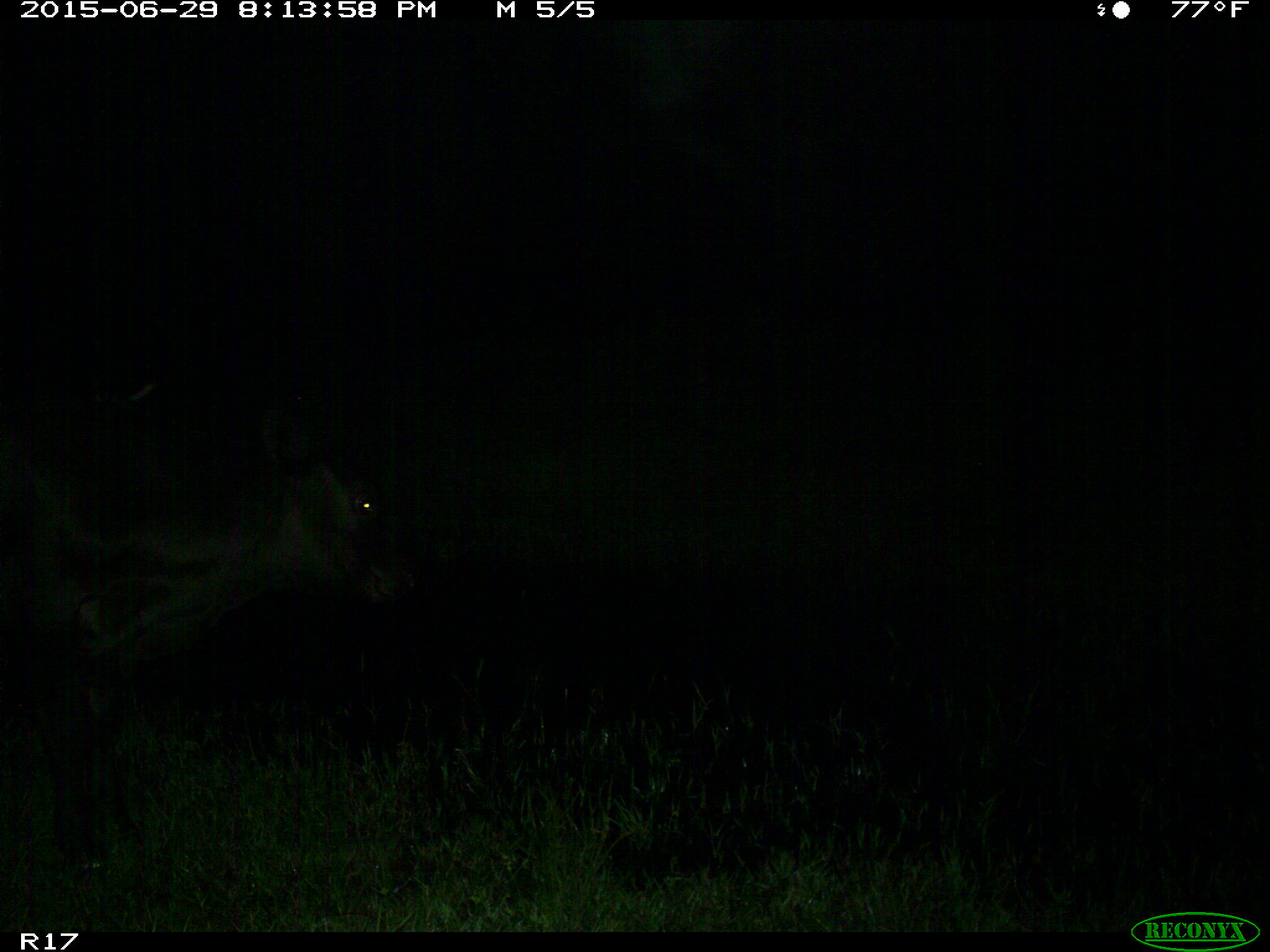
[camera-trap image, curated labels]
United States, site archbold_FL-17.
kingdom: Animalia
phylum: Chordata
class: Mammalia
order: Artiodactyla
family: Bovidae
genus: Bos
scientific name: Bos taurus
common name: domestic cow